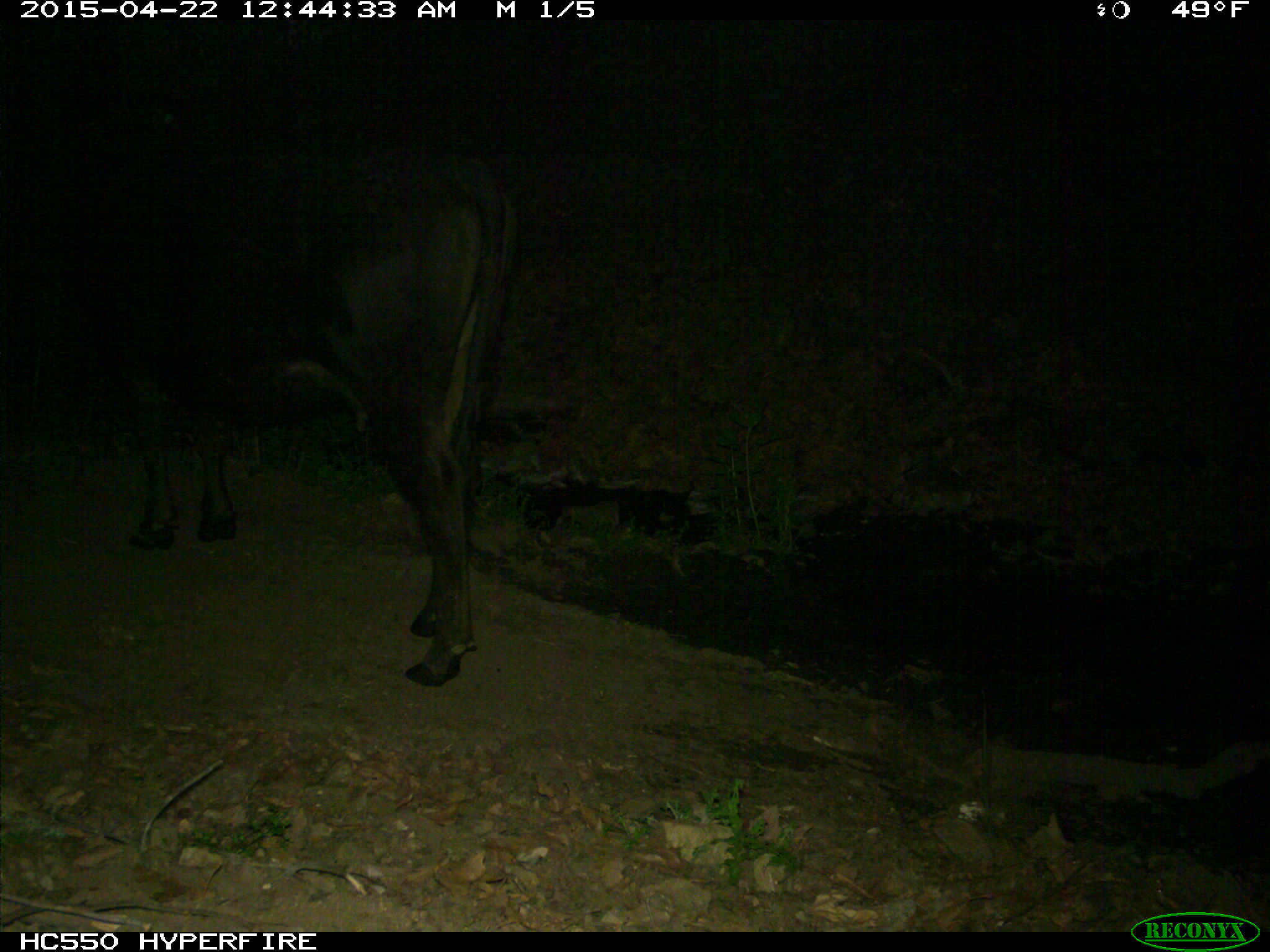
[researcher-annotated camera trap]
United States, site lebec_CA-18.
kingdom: Animalia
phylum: Chordata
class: Mammalia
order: Artiodactyla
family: Bovidae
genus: Bos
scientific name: Bos taurus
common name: domestic cow